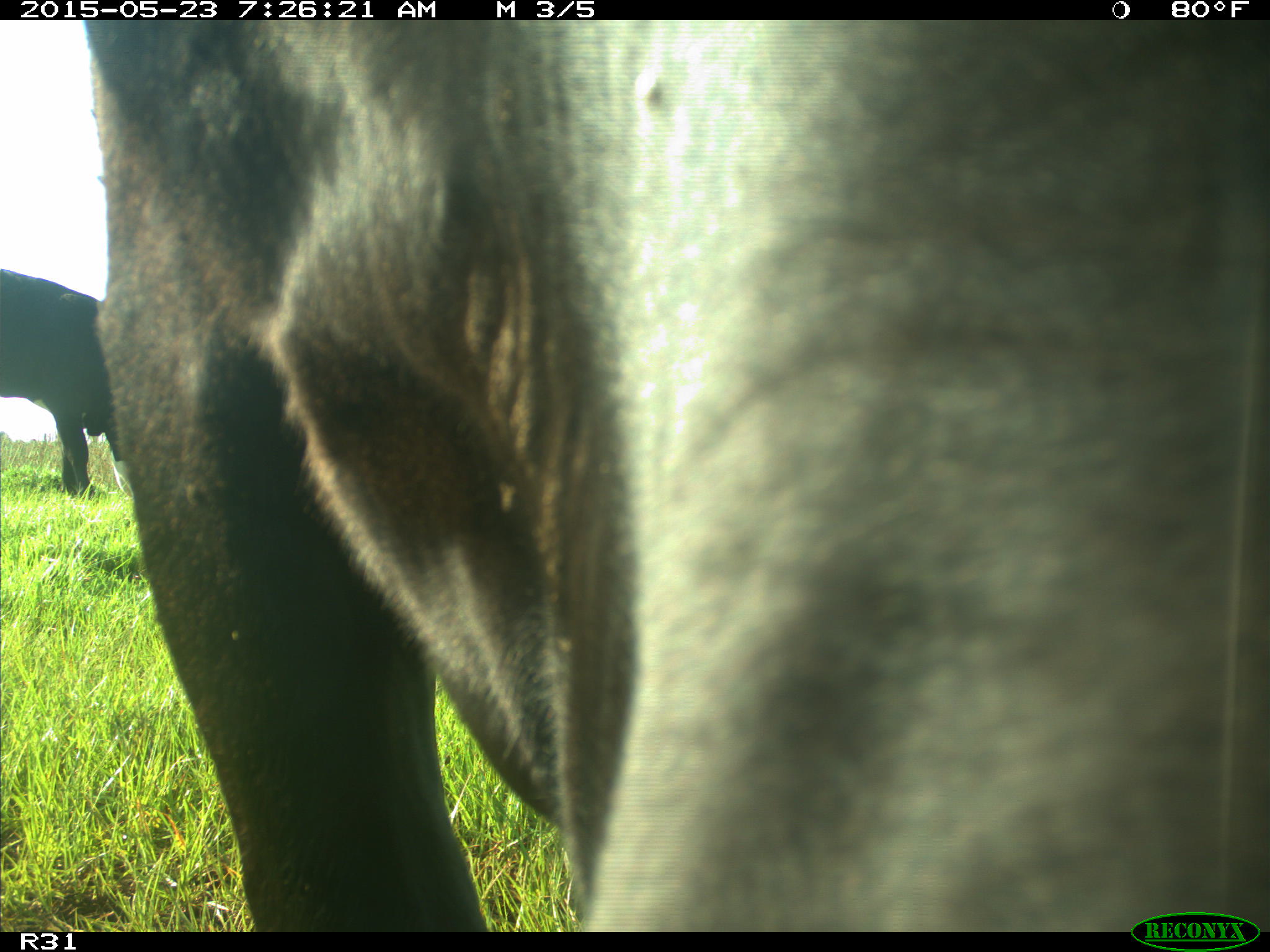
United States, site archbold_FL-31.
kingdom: Animalia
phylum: Chordata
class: Mammalia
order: Artiodactyla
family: Bovidae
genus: Bos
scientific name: Bos taurus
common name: domestic cow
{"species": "Bos taurus (domestic cow)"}